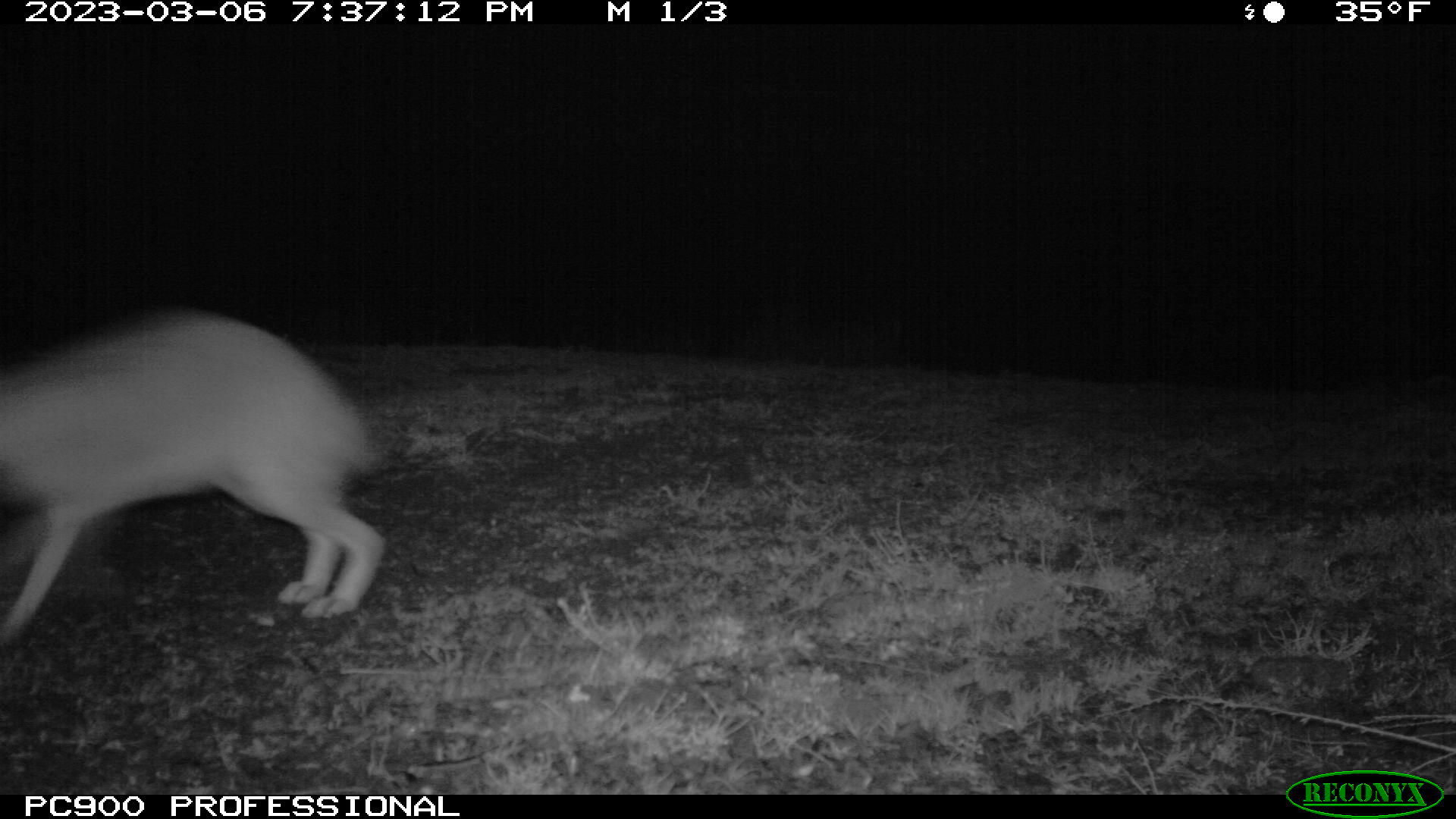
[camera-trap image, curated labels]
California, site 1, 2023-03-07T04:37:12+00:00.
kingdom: Animalia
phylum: Chordata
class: Mammalia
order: Lagomorpha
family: Leporidae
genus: Lepus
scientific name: Lepus californicus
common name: black-tailed jackrabbit